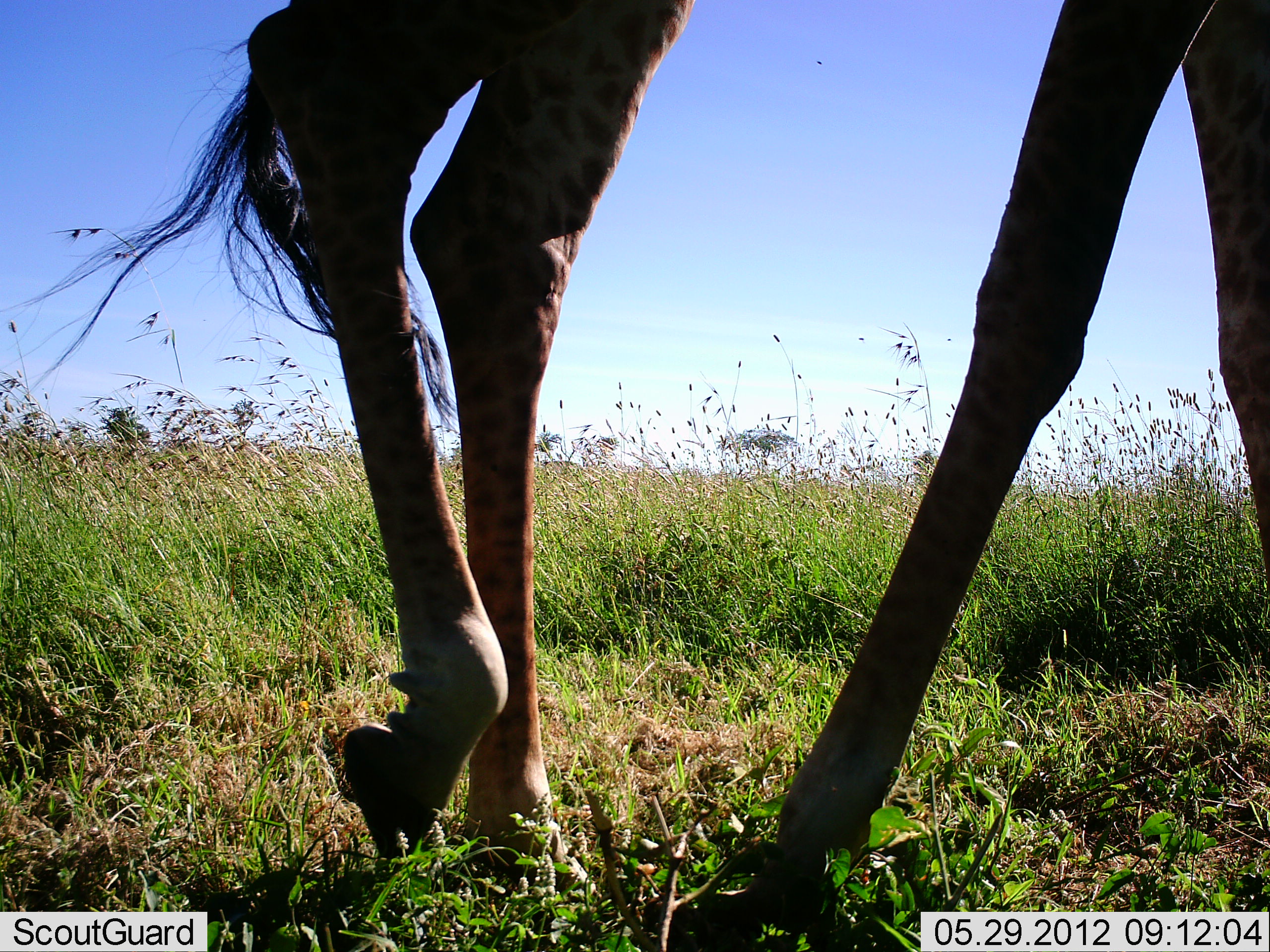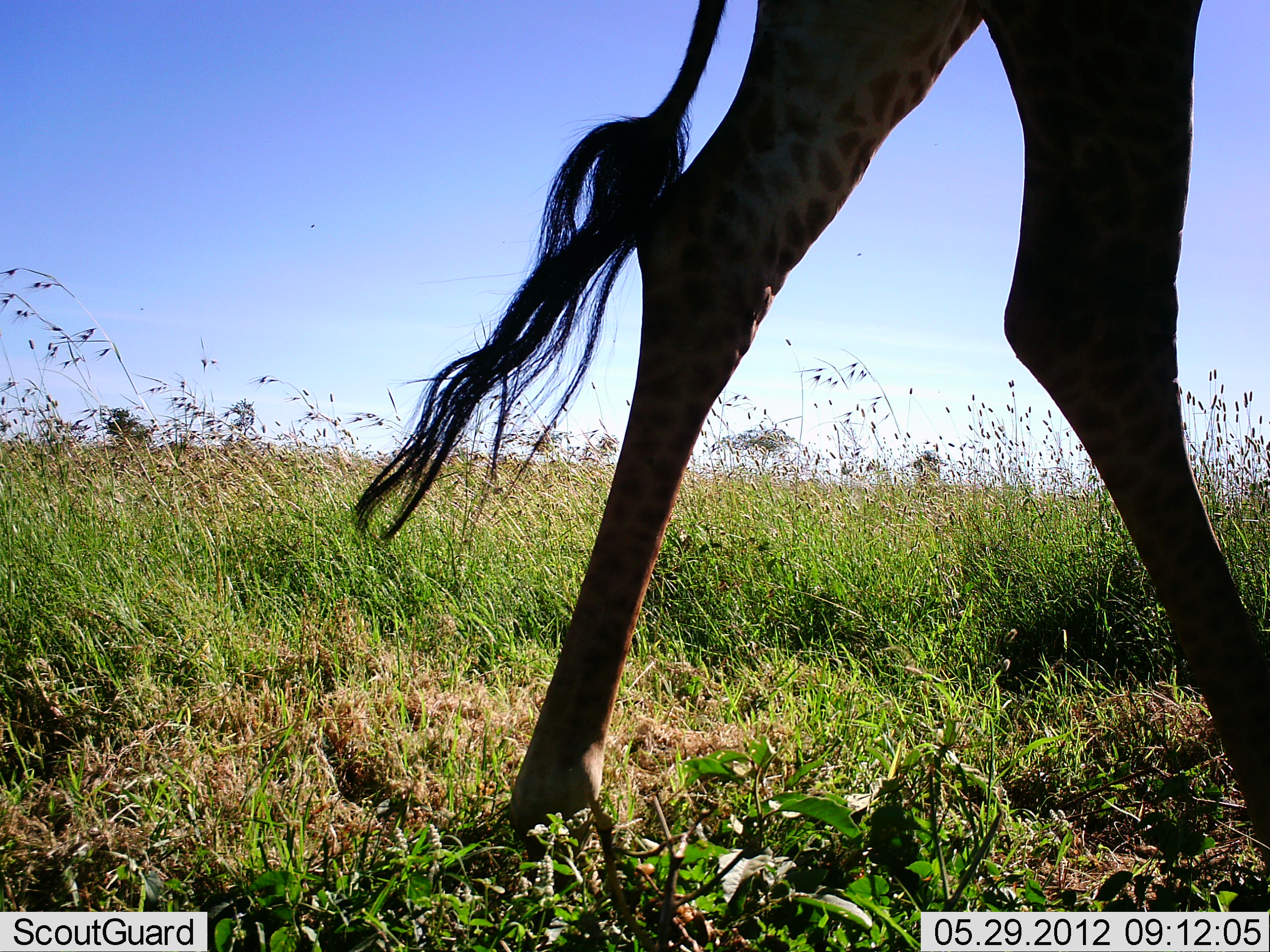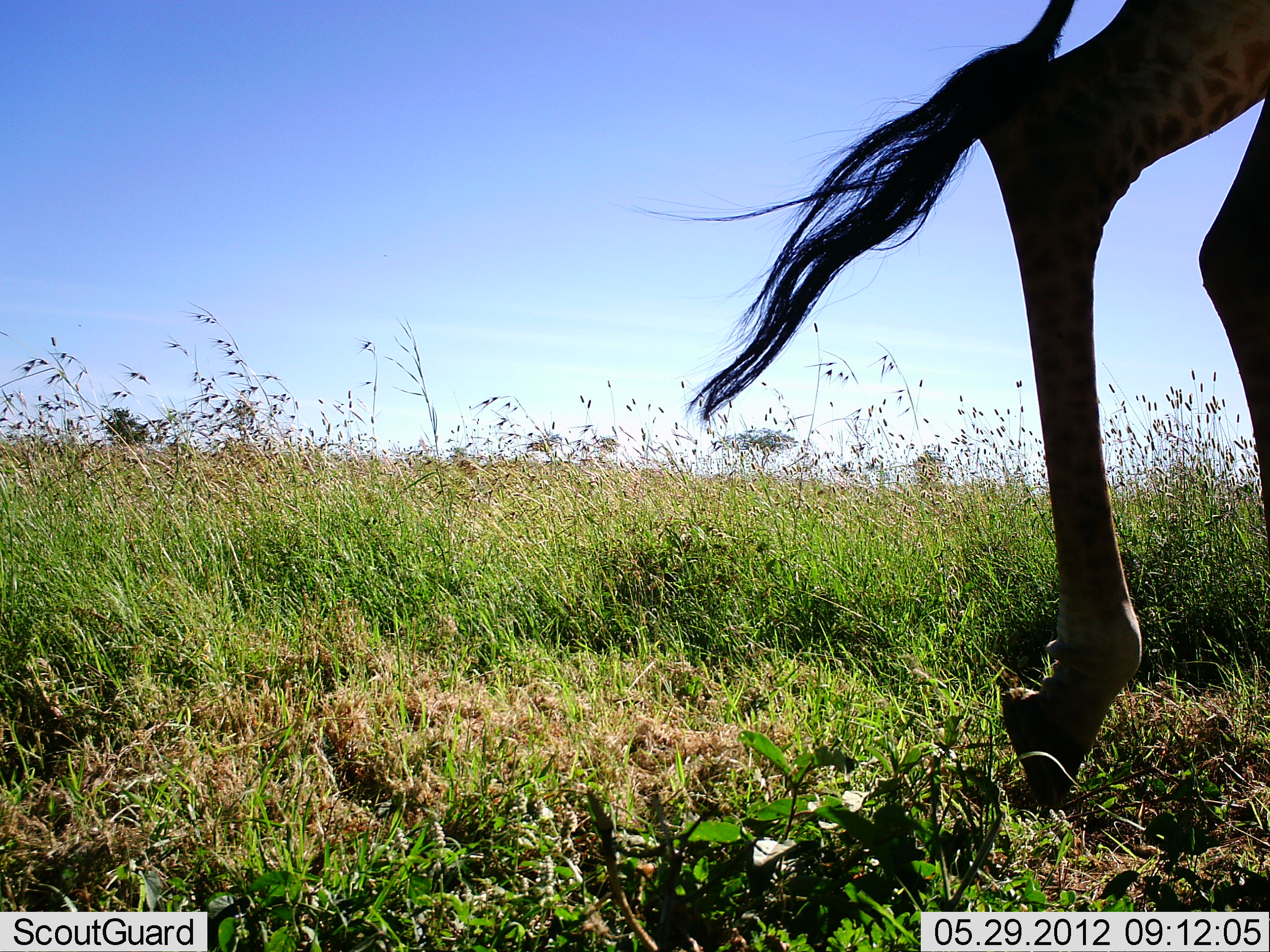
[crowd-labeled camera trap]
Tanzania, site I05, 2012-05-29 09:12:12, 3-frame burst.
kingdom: Animalia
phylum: Chordata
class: Mammalia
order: Artiodactyla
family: Giraffidae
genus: Giraffa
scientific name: Giraffa camelopardalis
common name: giraffe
Giraffe (Giraffa camelopardalis), count 1. Behavior (volunteer vote fractions): standing 0%, resting 0%, moving 100%, interacting 0%. Young present (vote fraction): 0%. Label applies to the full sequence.